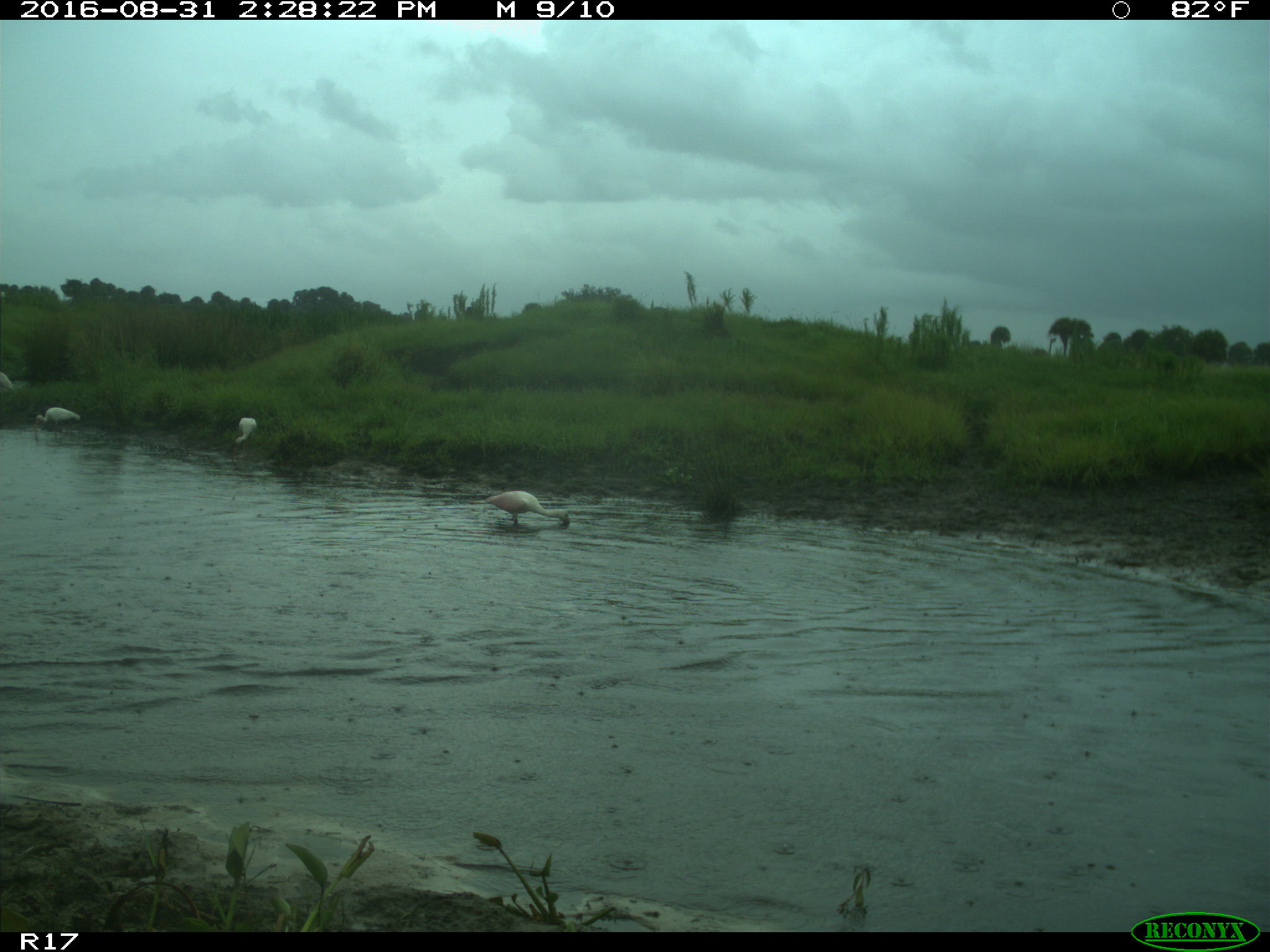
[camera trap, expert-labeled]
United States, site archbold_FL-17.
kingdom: Animalia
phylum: Chordata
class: Aves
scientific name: Aves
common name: birds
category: unidentified bird